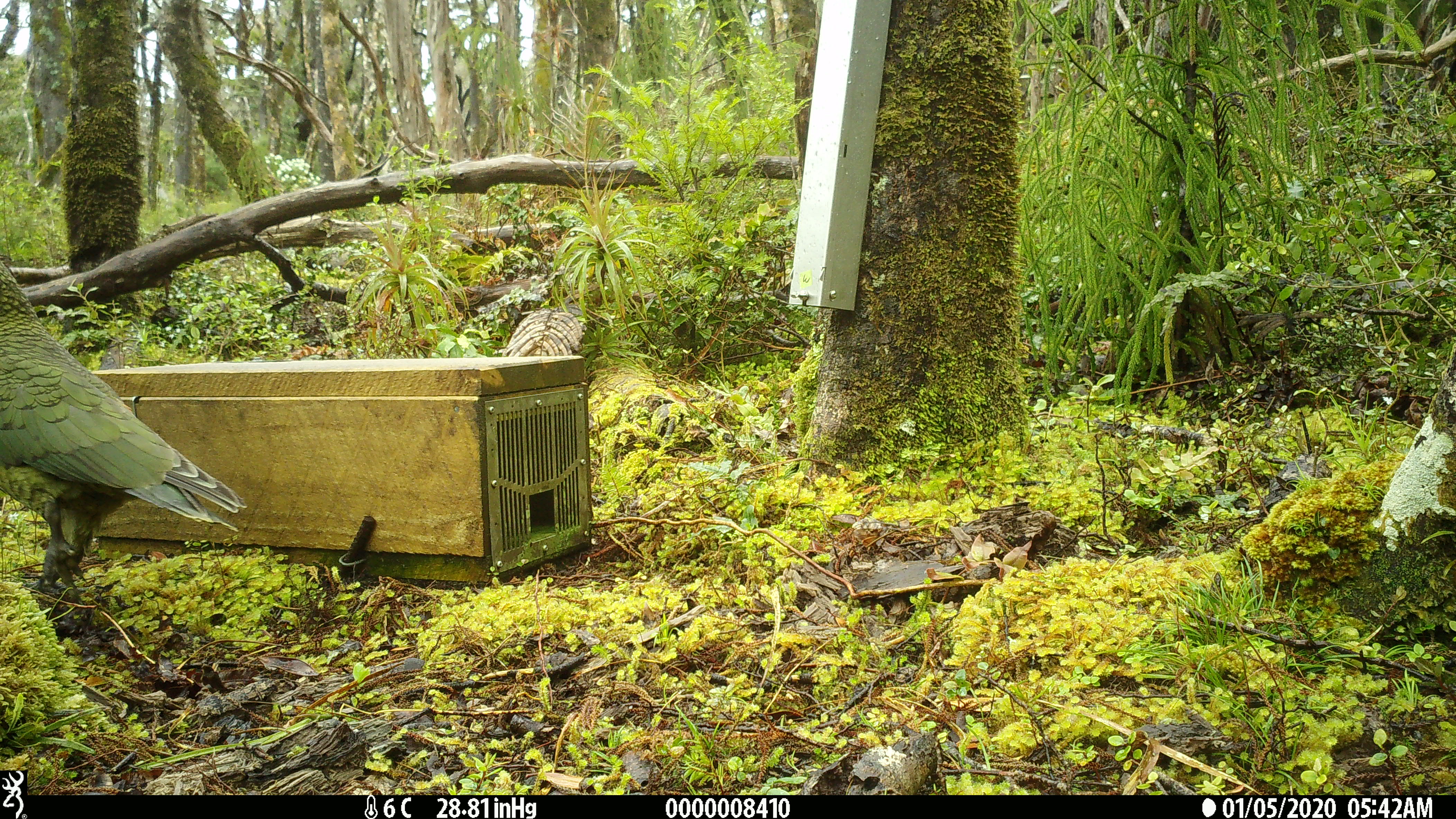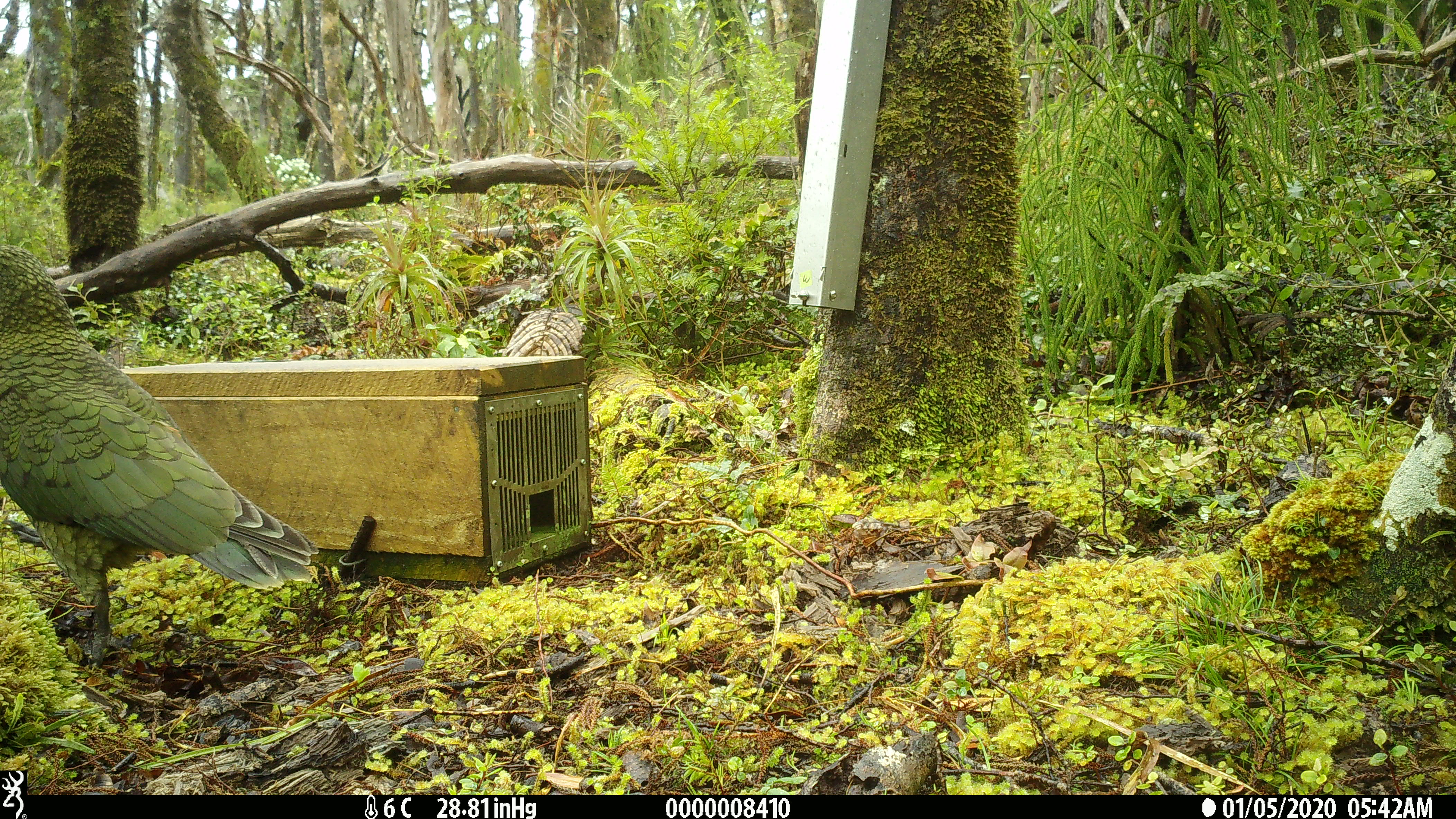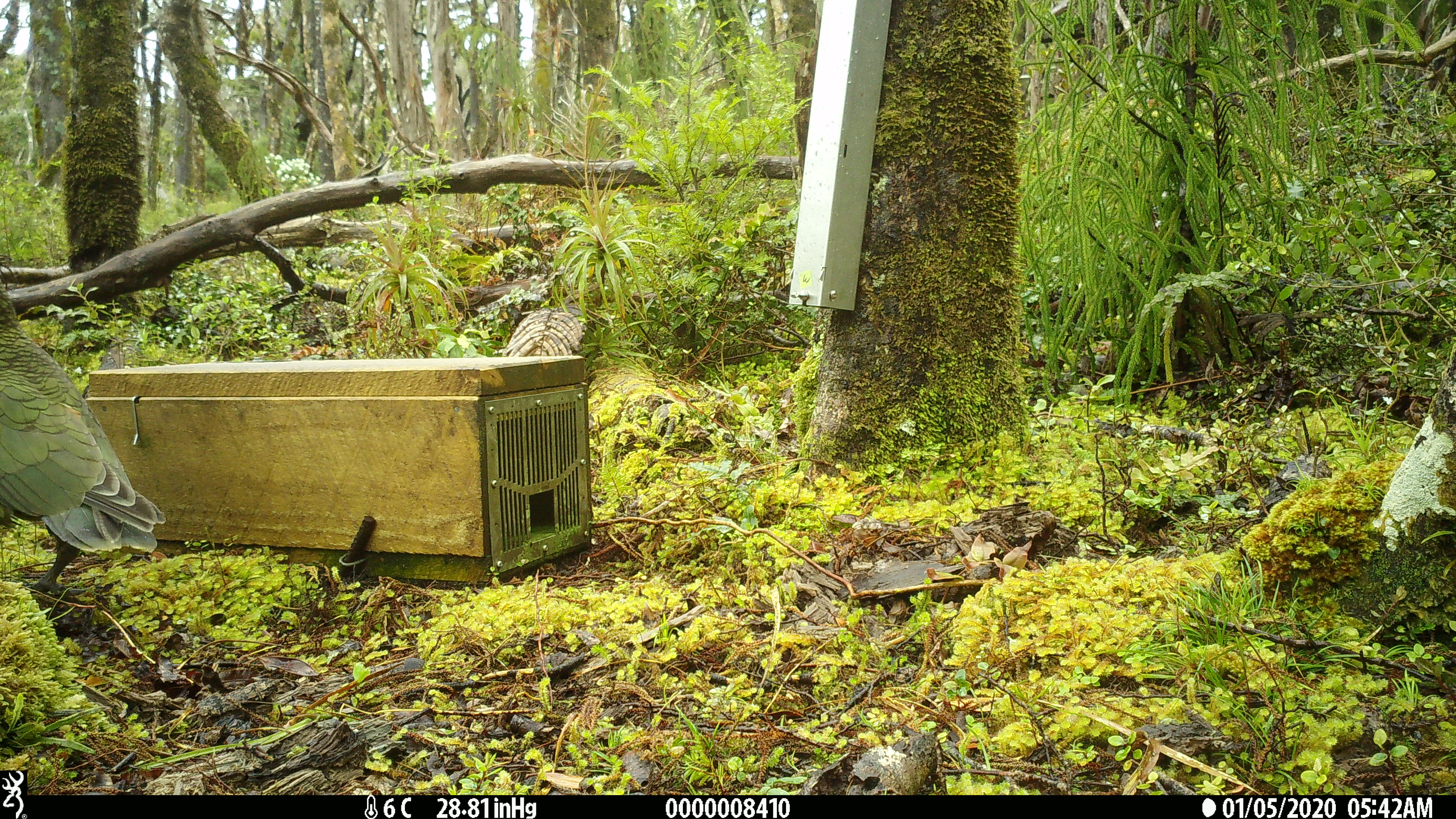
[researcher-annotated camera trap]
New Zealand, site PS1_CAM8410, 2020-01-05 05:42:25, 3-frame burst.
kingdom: Animalia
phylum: Chordata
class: Aves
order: Psittaciformes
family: Strigopidae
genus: Nestor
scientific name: Nestor notabilis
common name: kea